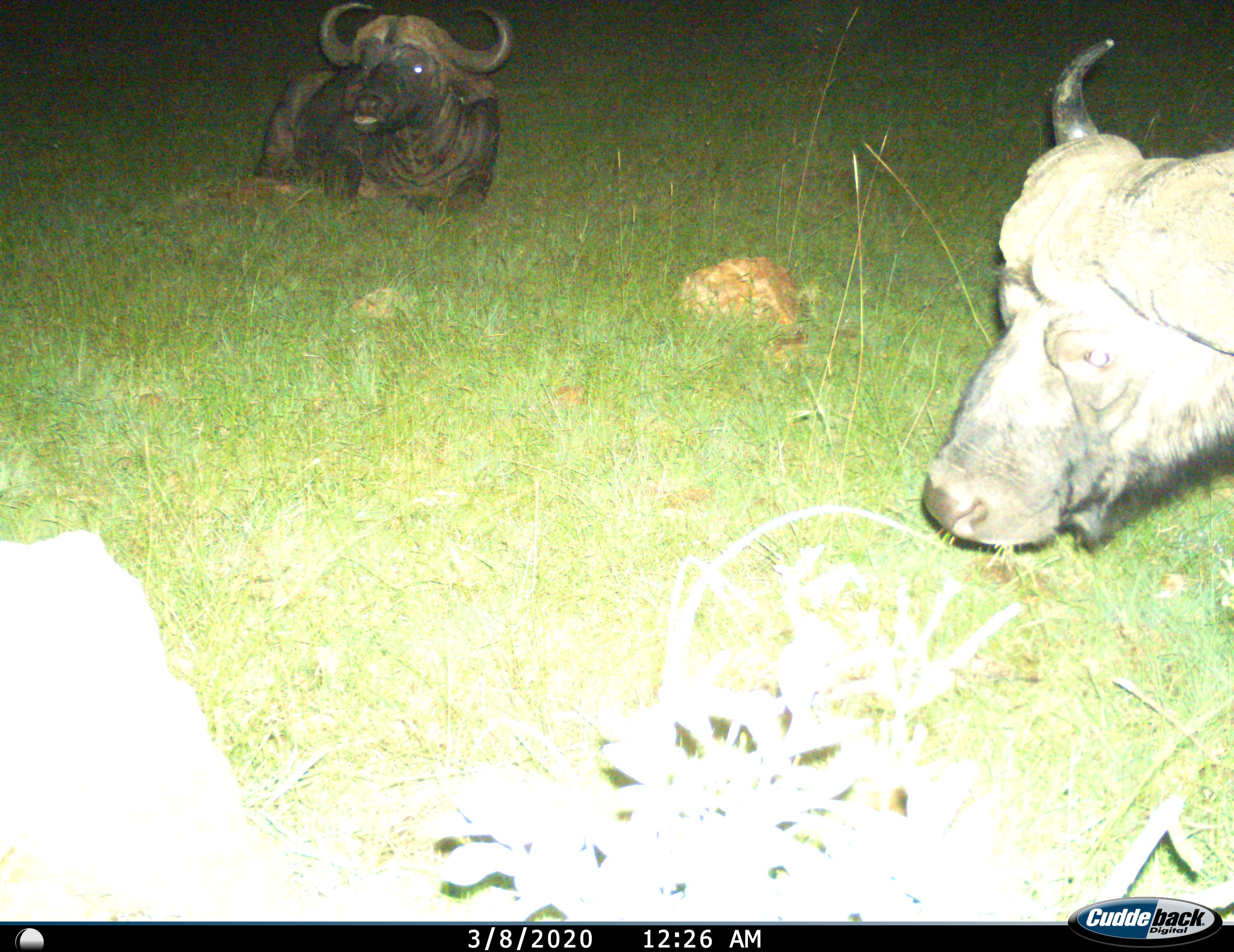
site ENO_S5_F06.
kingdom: Animalia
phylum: Chordata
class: Mammalia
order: Artiodactyla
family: Bovidae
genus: Syncerus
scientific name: Syncerus caffer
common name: african buffalo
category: buffalo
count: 2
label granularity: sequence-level